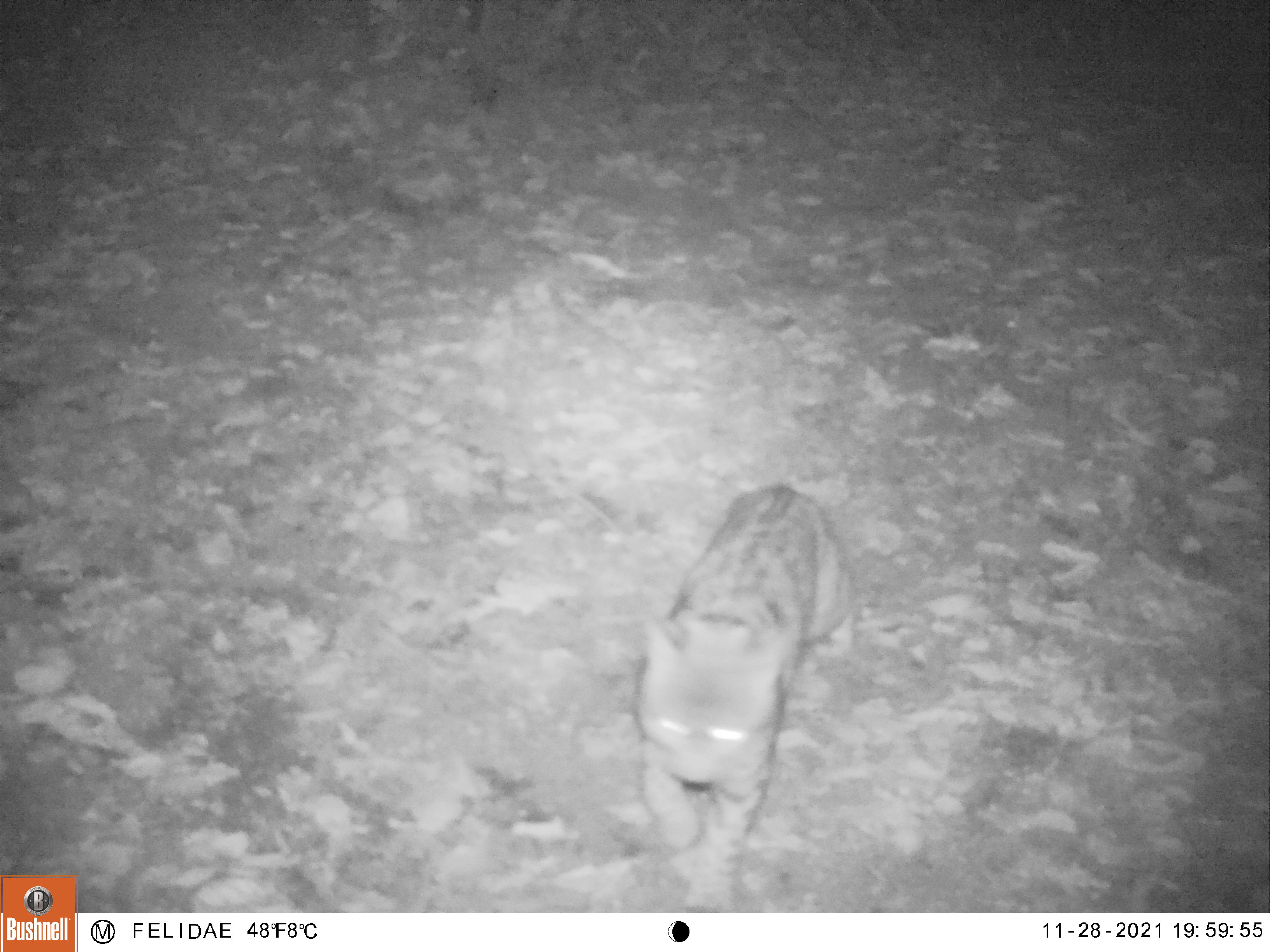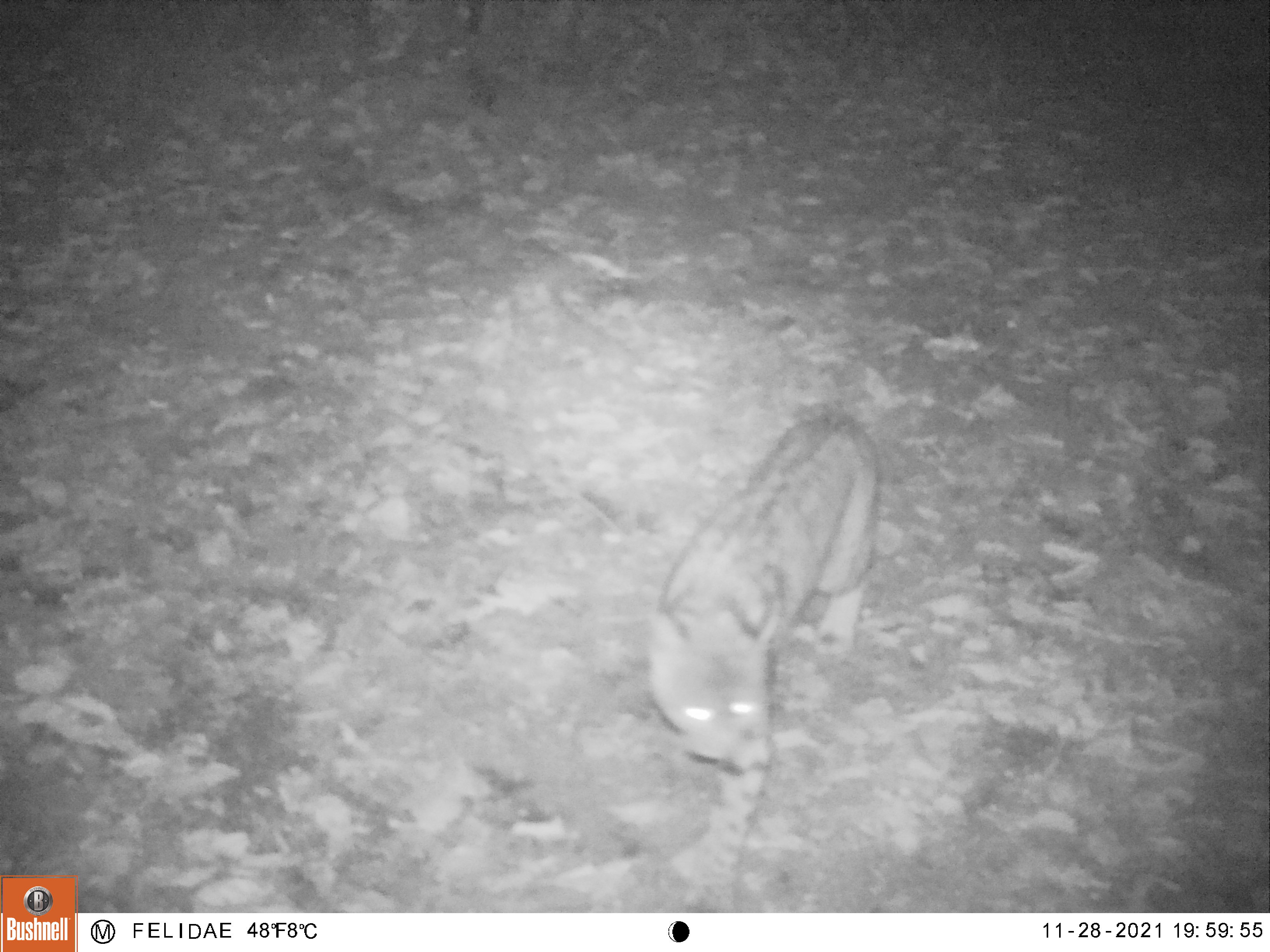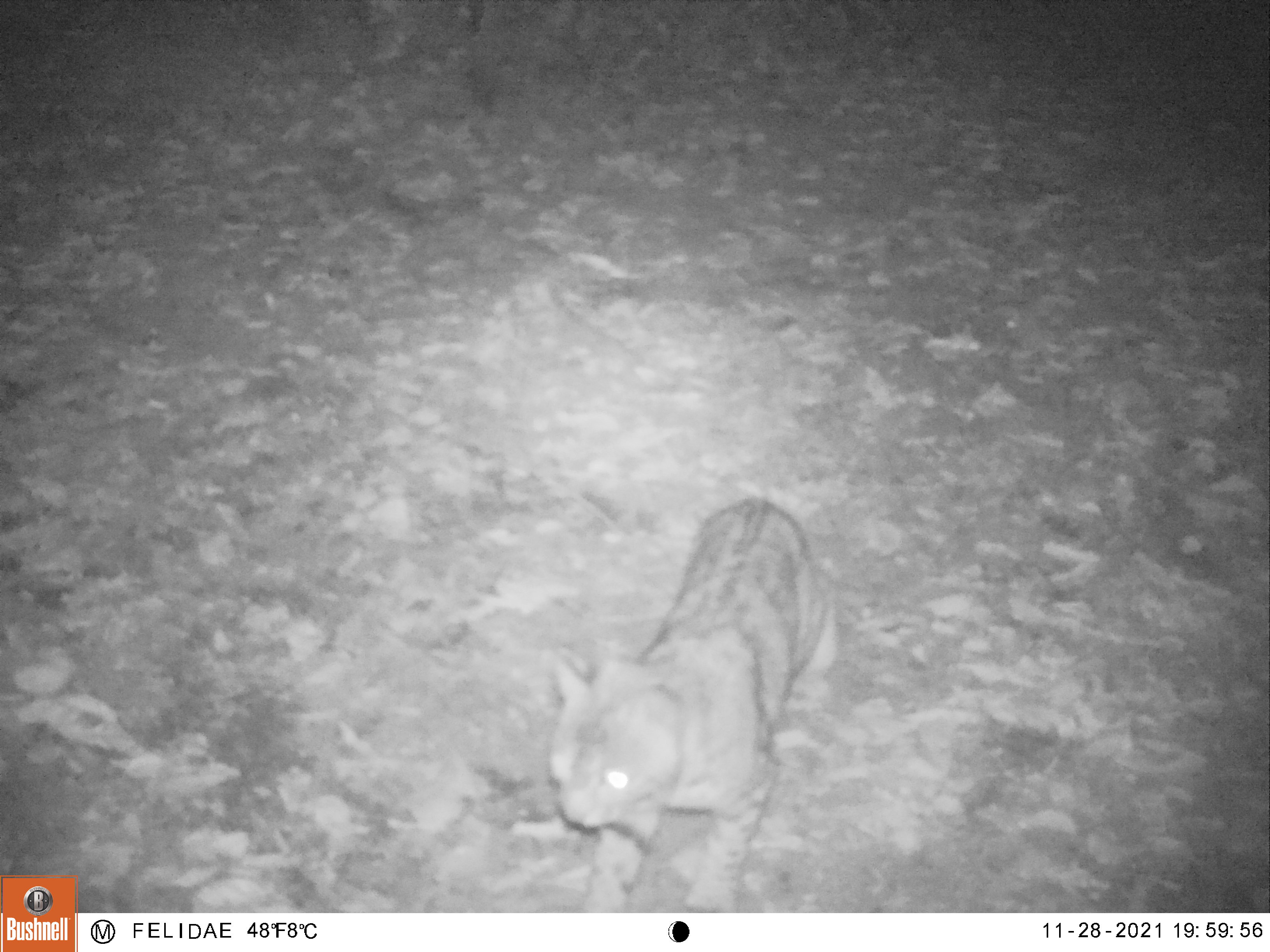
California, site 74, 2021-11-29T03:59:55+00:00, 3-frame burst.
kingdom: Animalia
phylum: Chordata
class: Mammalia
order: Carnivora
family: Felidae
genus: Lynx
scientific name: Lynx rufus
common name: bobcat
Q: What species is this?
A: Bobcat (Lynx rufus).